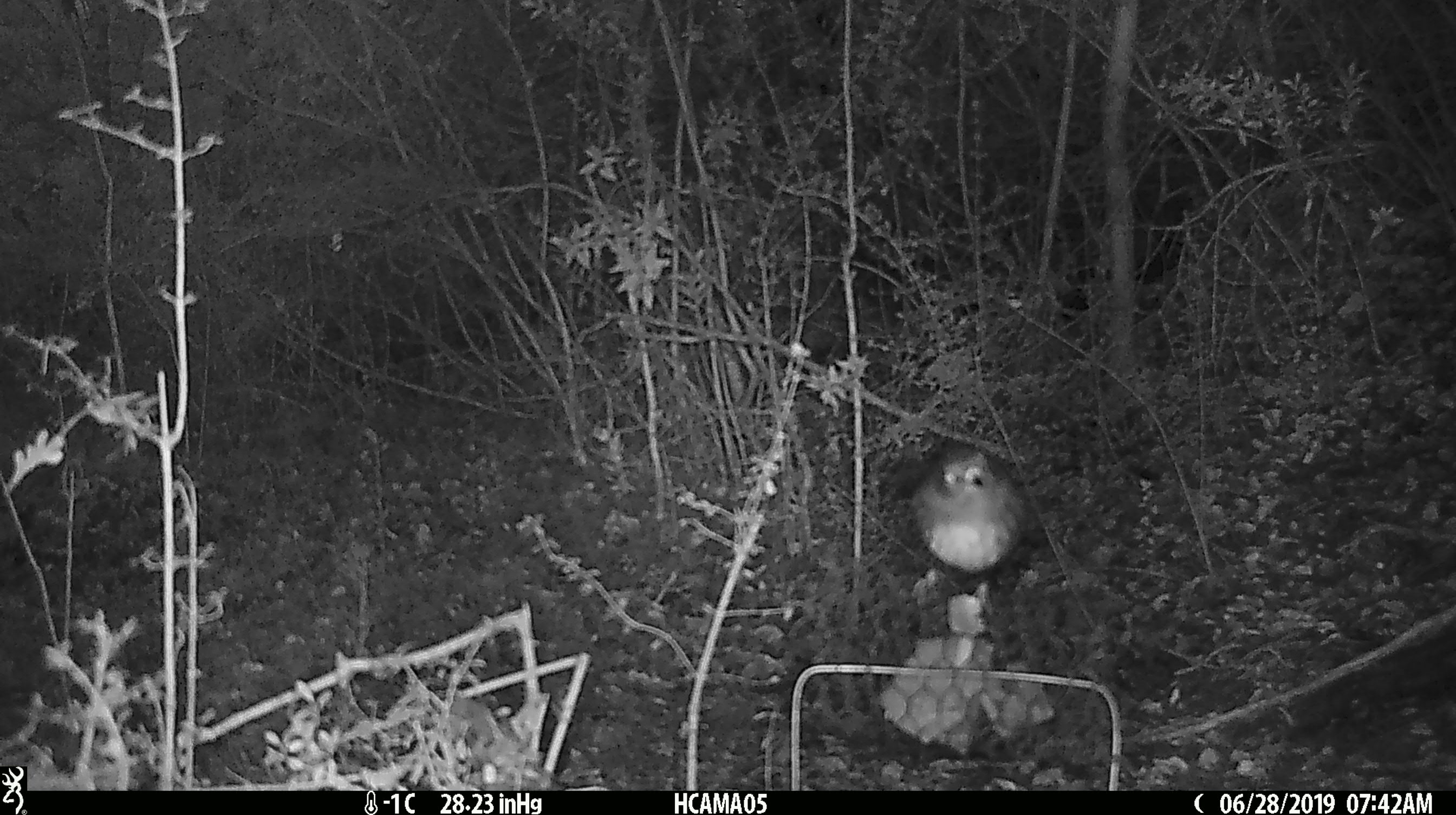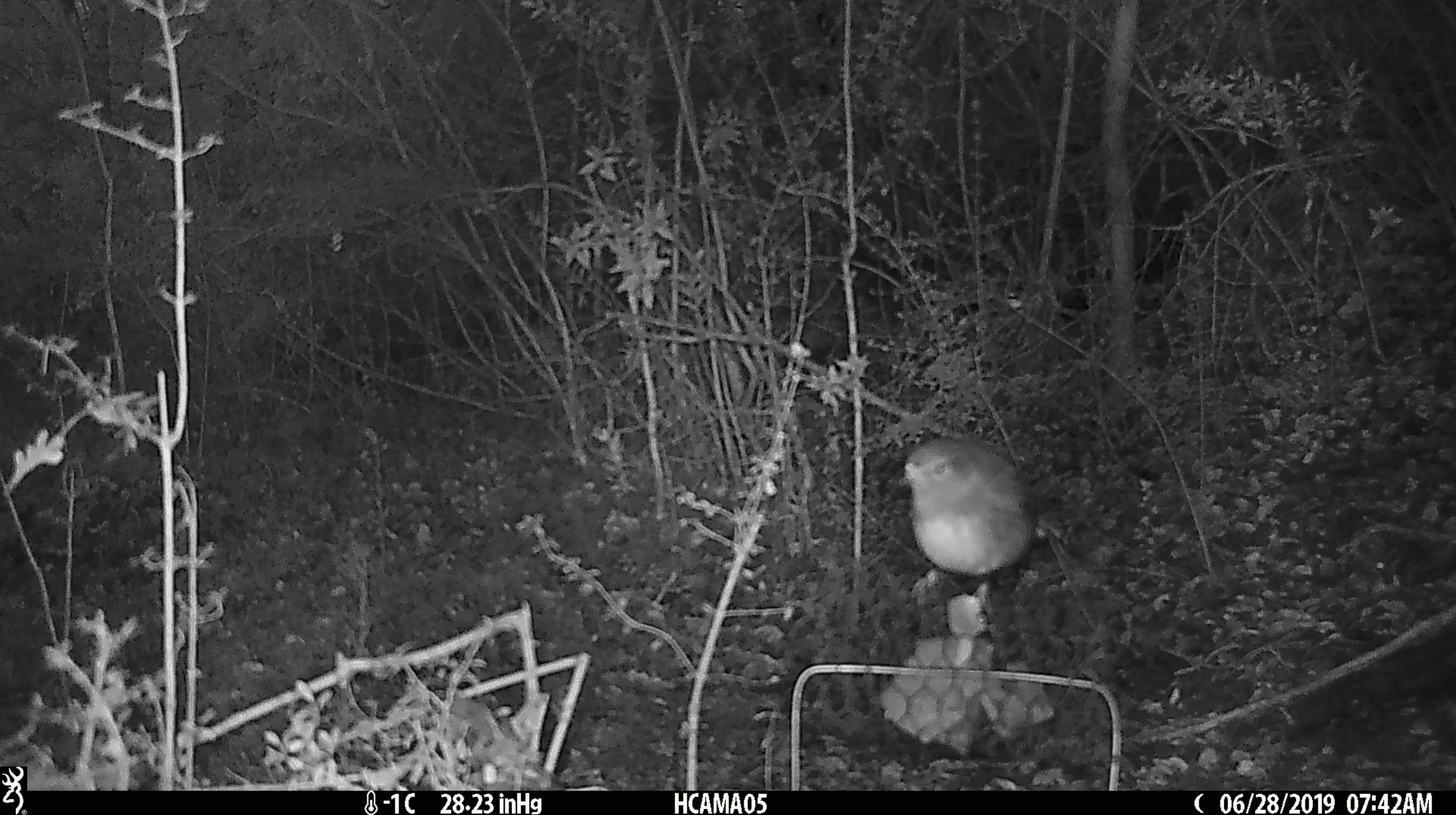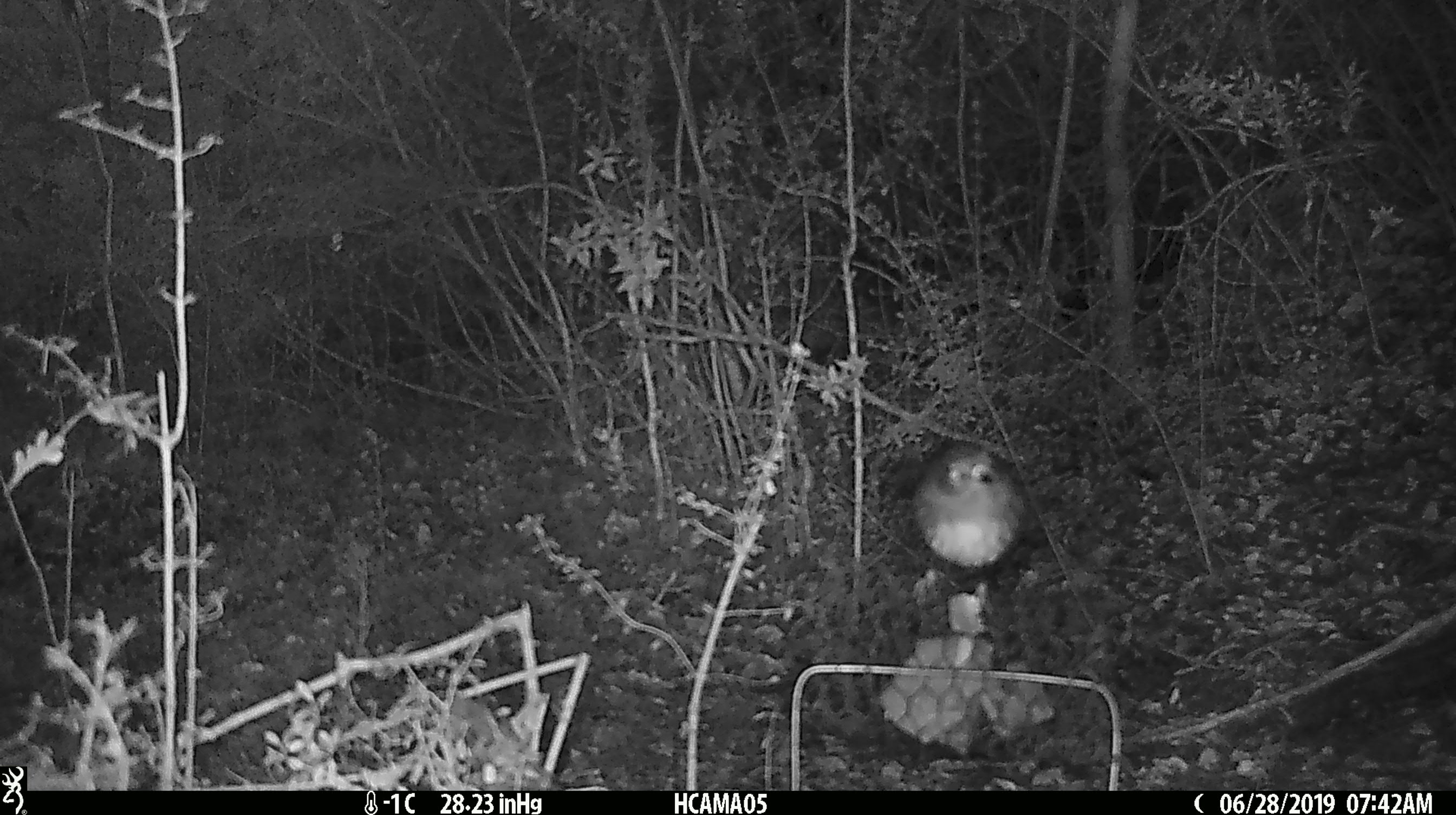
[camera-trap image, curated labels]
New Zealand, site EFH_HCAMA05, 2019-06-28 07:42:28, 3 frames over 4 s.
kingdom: Animalia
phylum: Chordata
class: Aves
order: Passeriformes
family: Petroicidae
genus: Petroica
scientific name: Petroica australis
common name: new zealand robin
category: robin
Robin (new zealand robin) (Petroica australis).